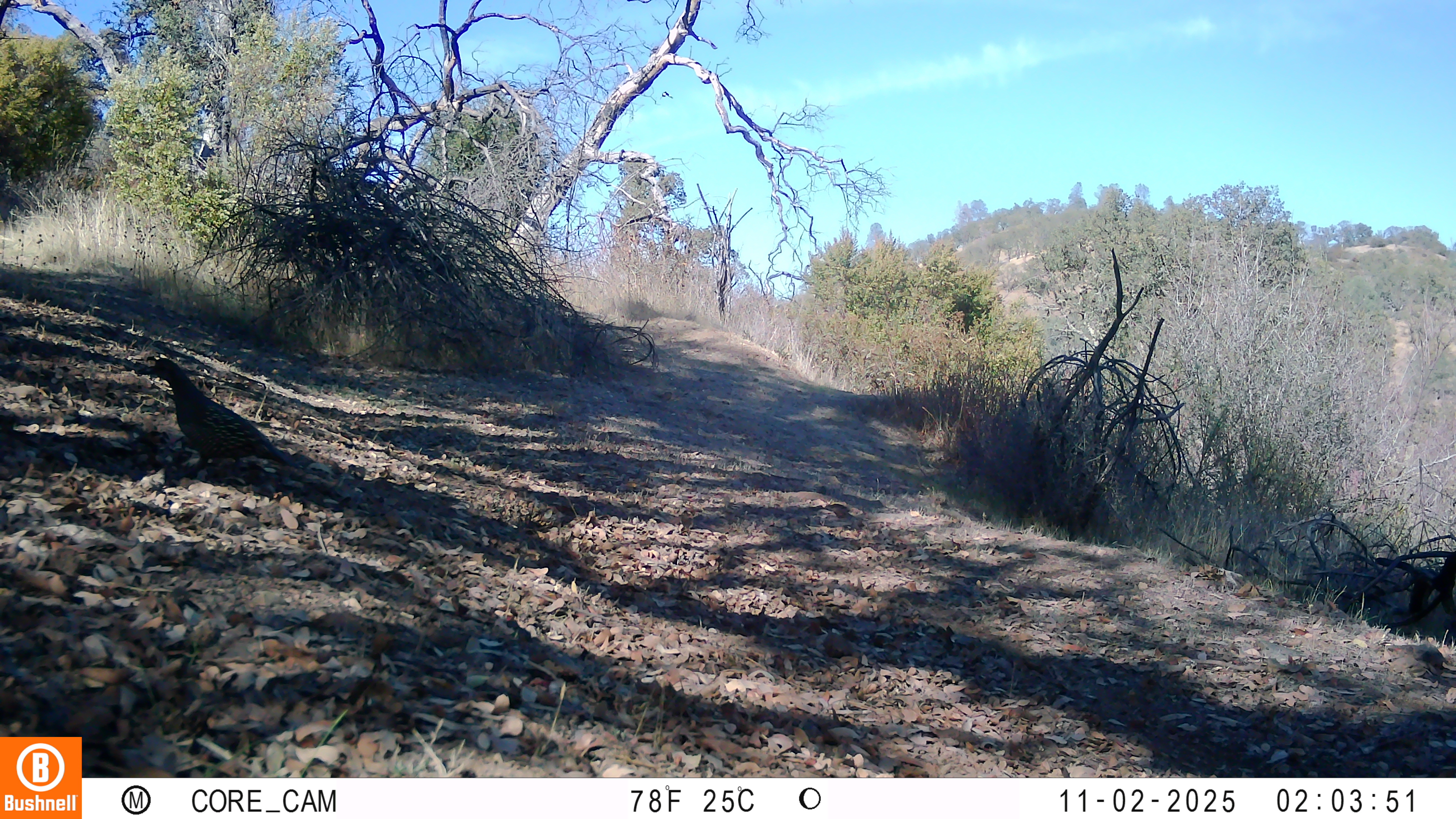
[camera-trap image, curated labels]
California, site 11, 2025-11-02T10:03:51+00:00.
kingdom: Animalia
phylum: Chordata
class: Aves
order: Galliformes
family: Odontophoridae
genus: Callipepla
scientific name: Callipepla californica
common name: california quail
California quail (Callipepla californica).